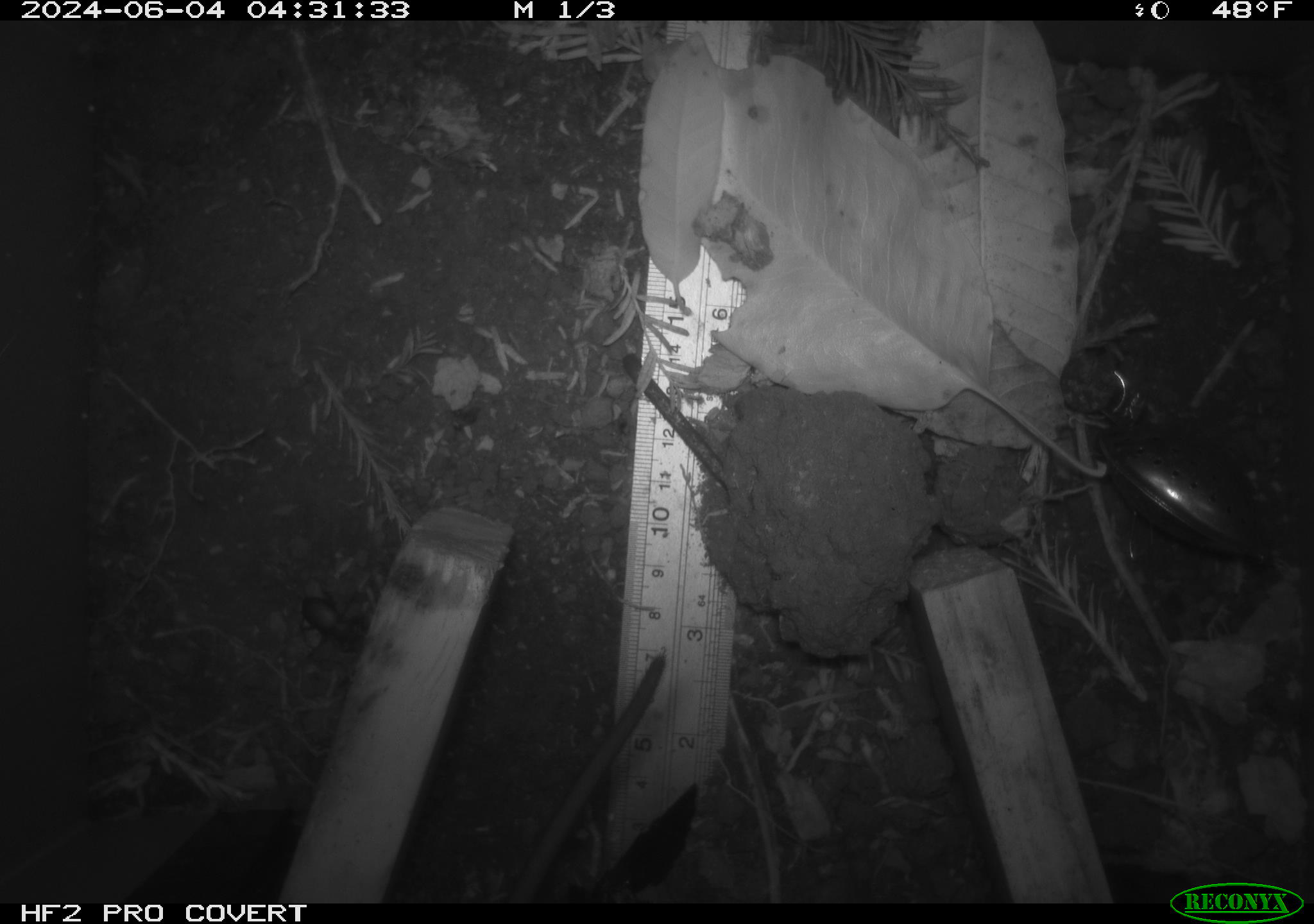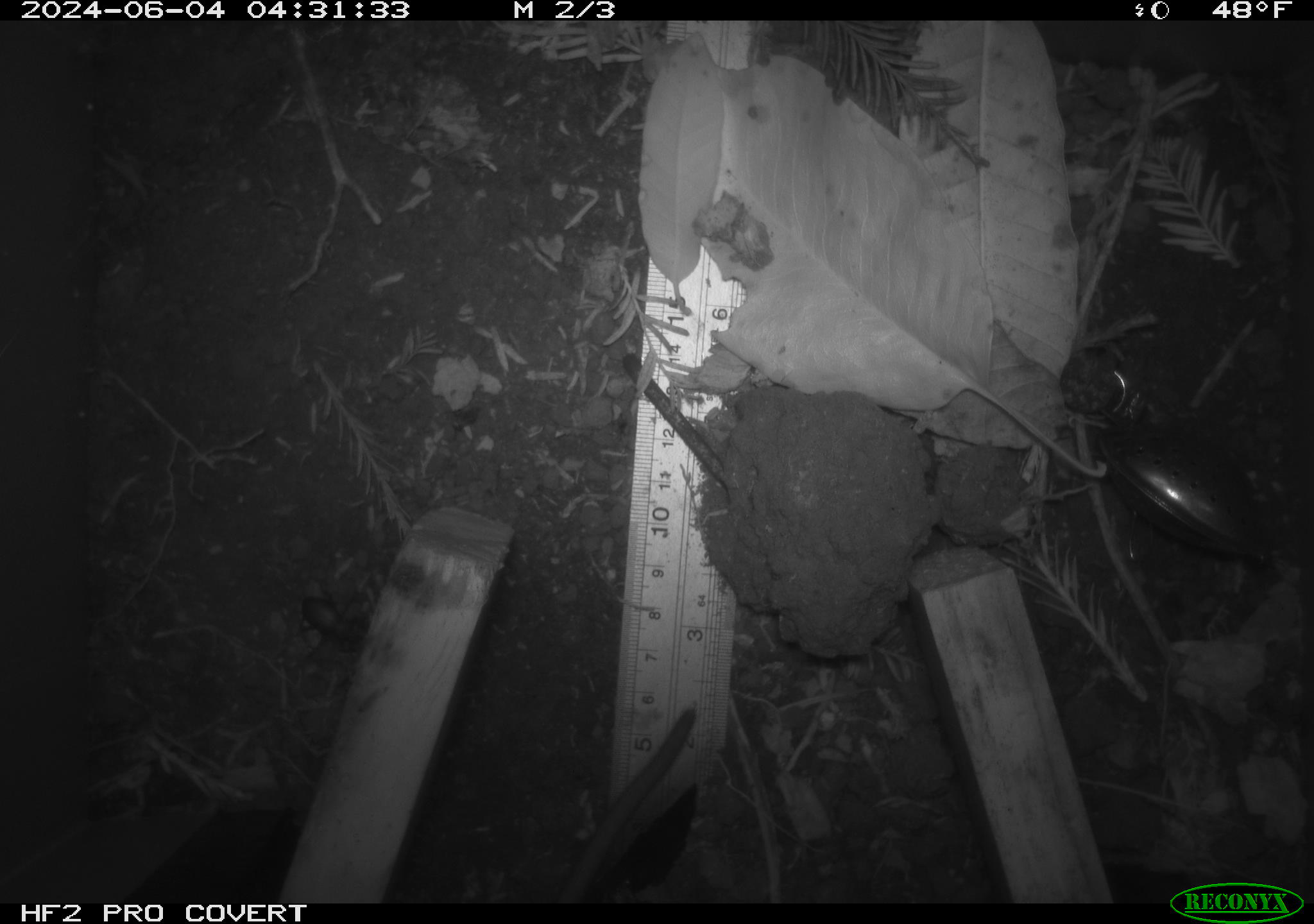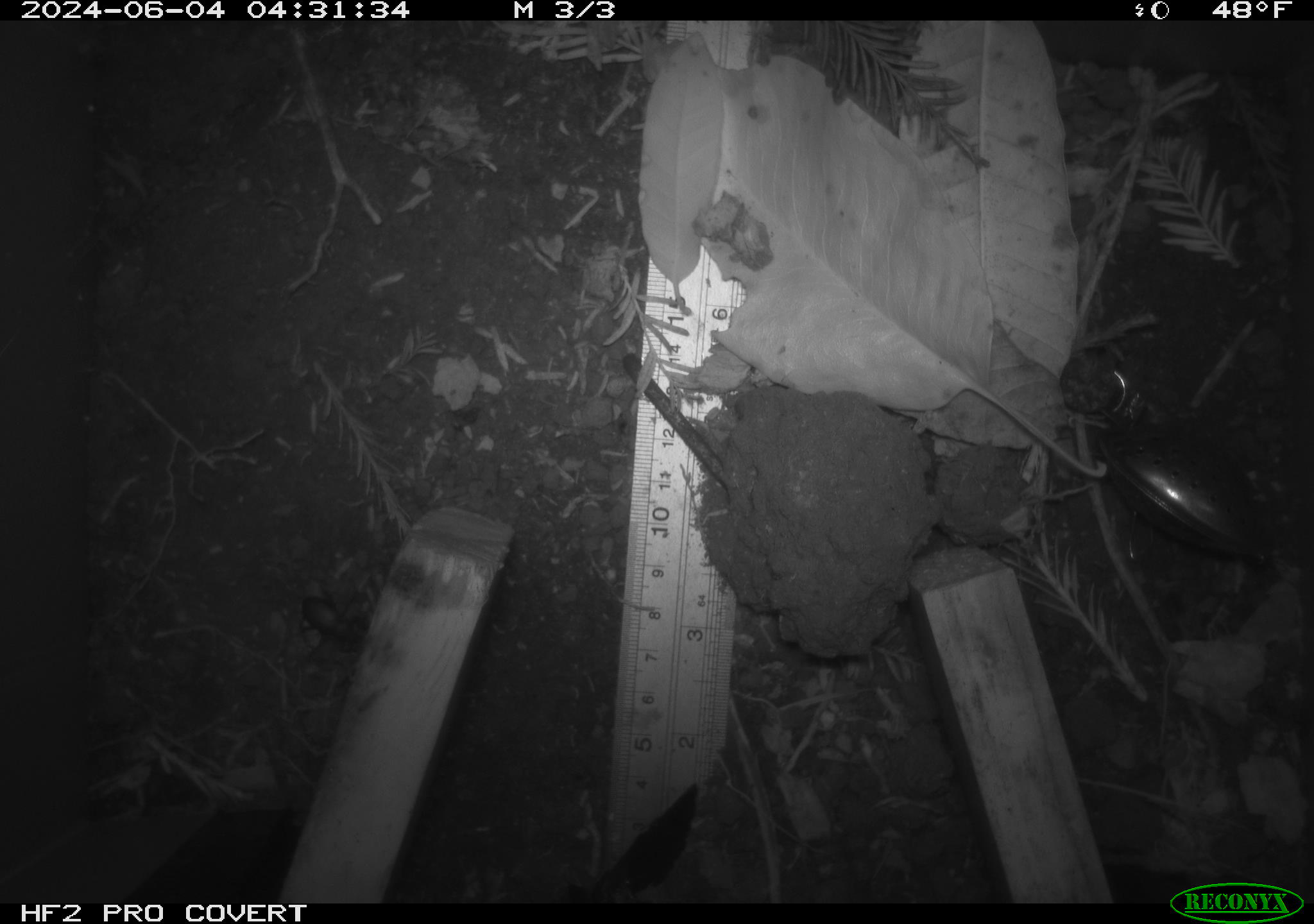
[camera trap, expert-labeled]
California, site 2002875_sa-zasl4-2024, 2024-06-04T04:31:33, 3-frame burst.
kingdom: Animalia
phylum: Chordata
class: Mammalia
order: Rodentia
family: Cricetidae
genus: Neotoma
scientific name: Neotoma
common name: pack rat or woodrat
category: neotoma species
Neotoma species (pack rat or woodrat) (Neotoma).